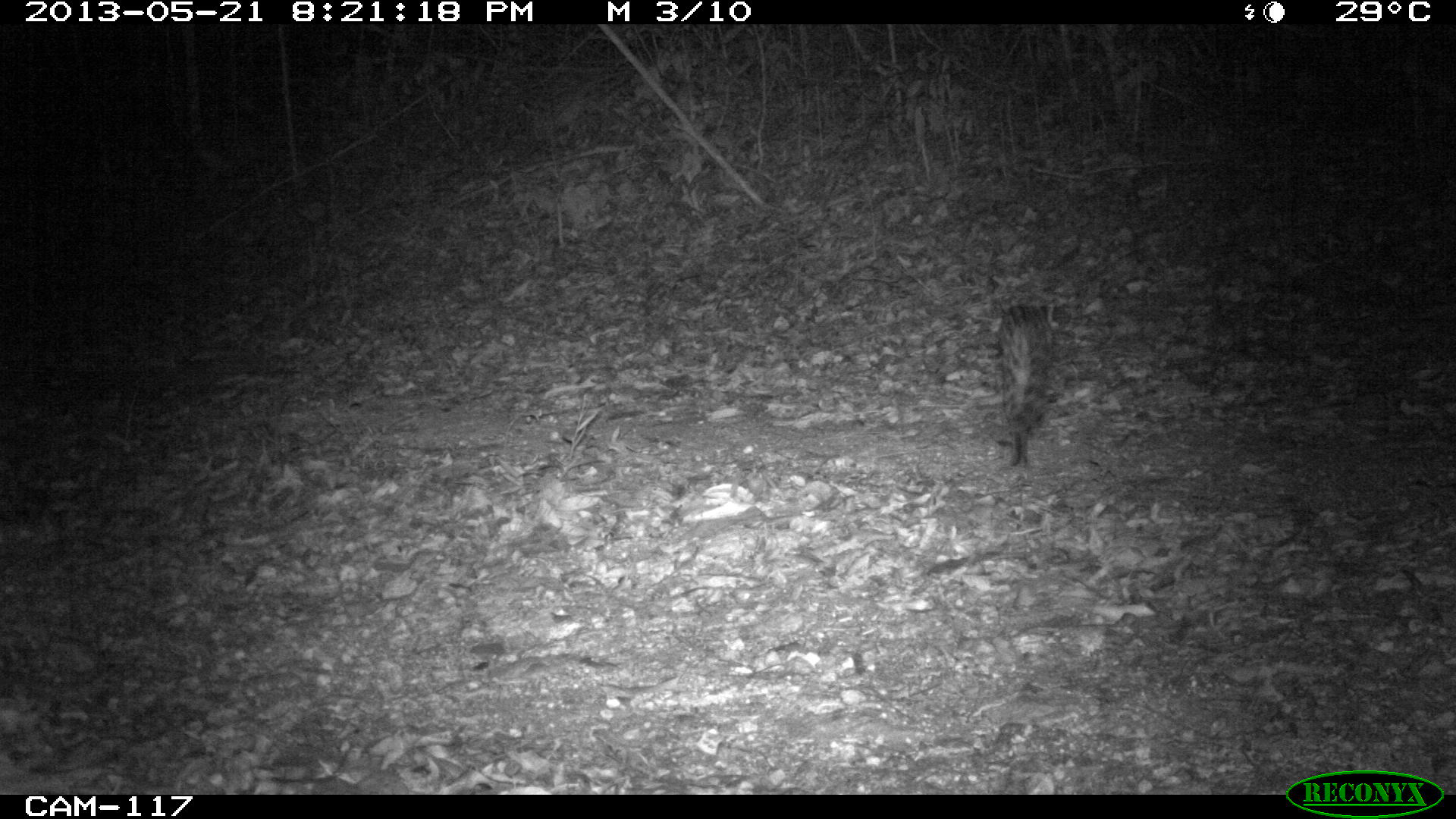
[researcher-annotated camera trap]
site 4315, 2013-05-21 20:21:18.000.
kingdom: Animalia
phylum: Chordata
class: Mammalia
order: Carnivora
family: Felidae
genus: Leopardus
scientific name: Leopardus wiedii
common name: margay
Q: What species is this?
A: Leopardus wiedii (margay).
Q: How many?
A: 1.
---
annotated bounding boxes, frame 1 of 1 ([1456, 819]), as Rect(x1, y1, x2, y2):
leopardus wiedii: Rect(997, 301, 1053, 466)